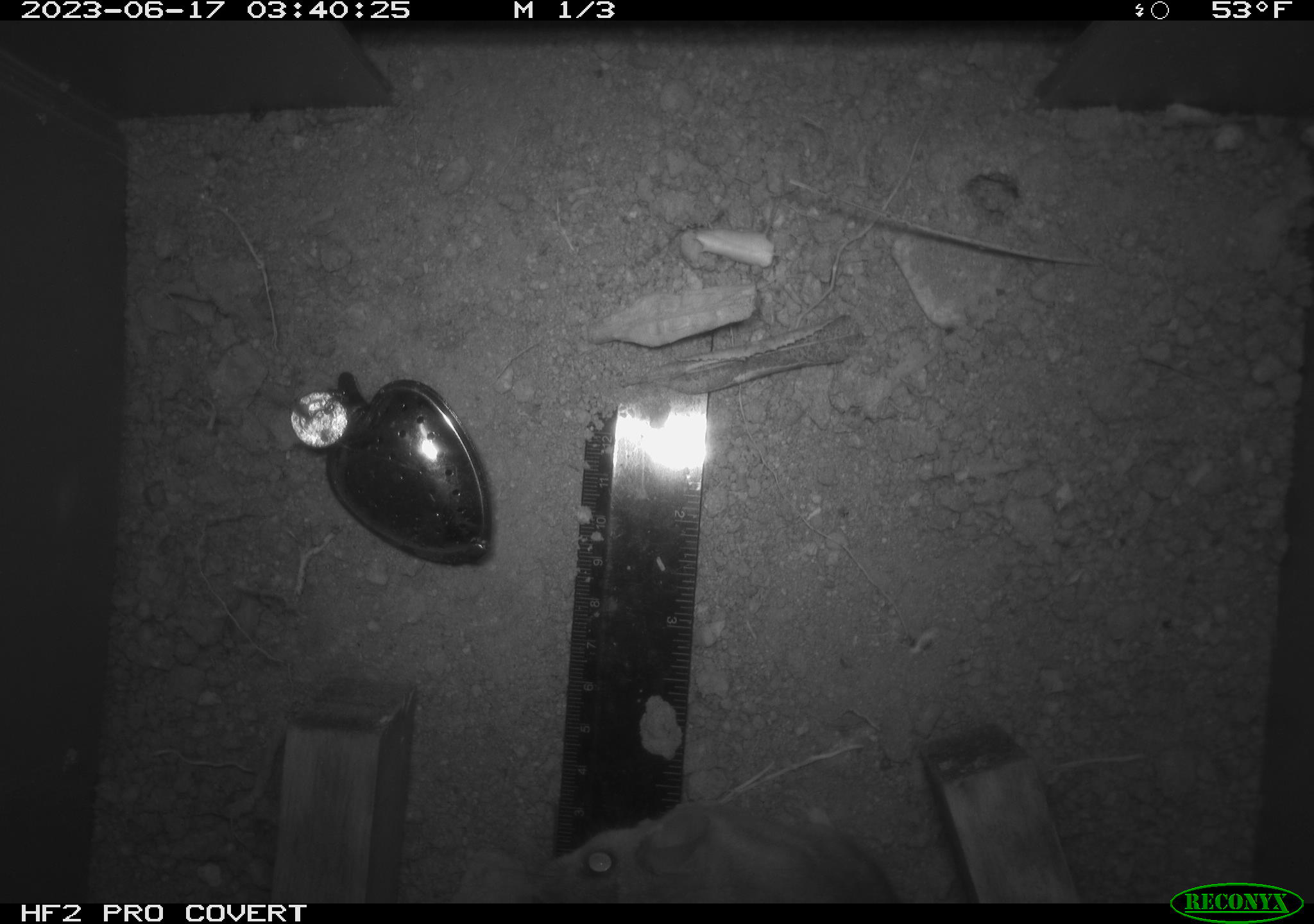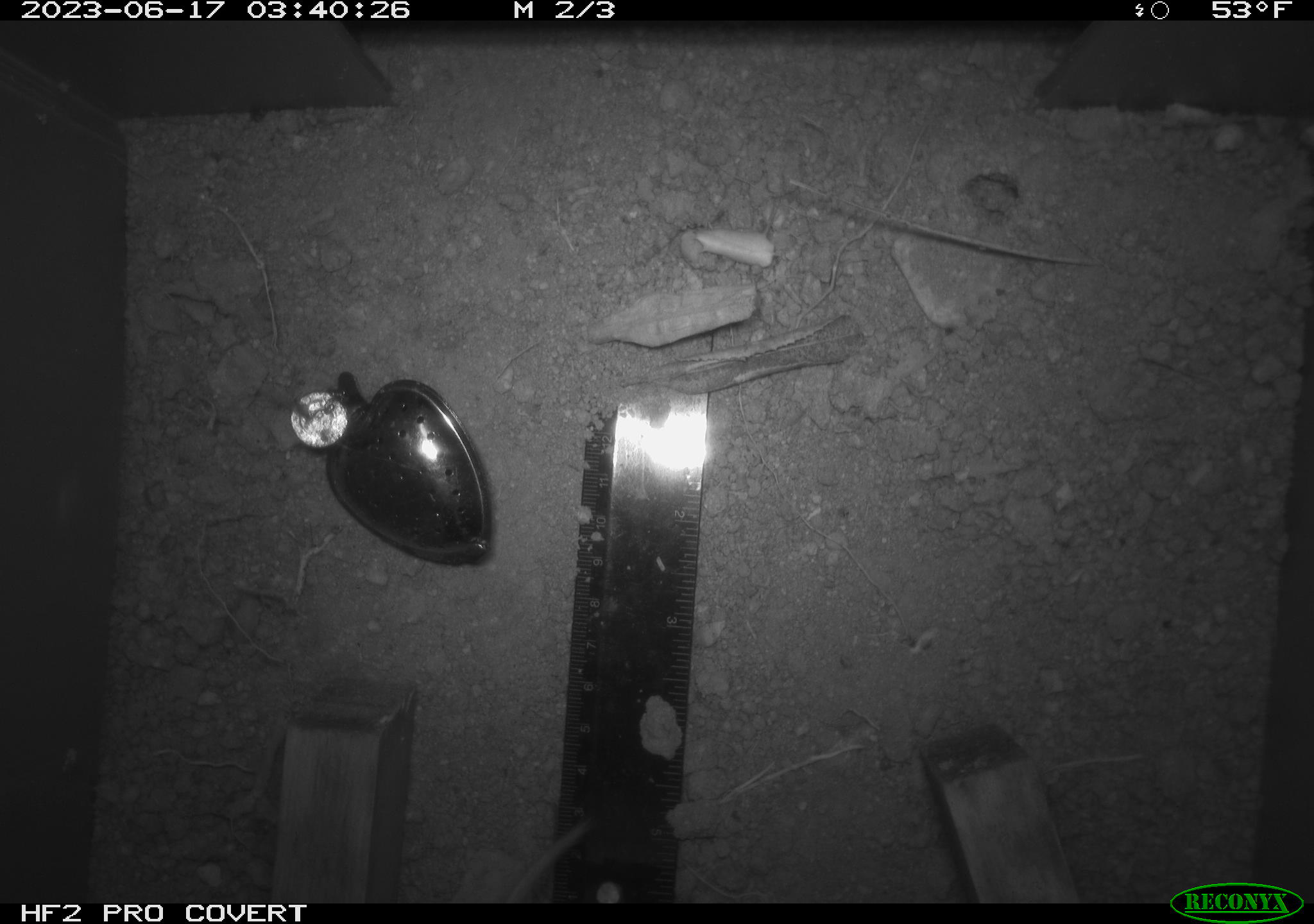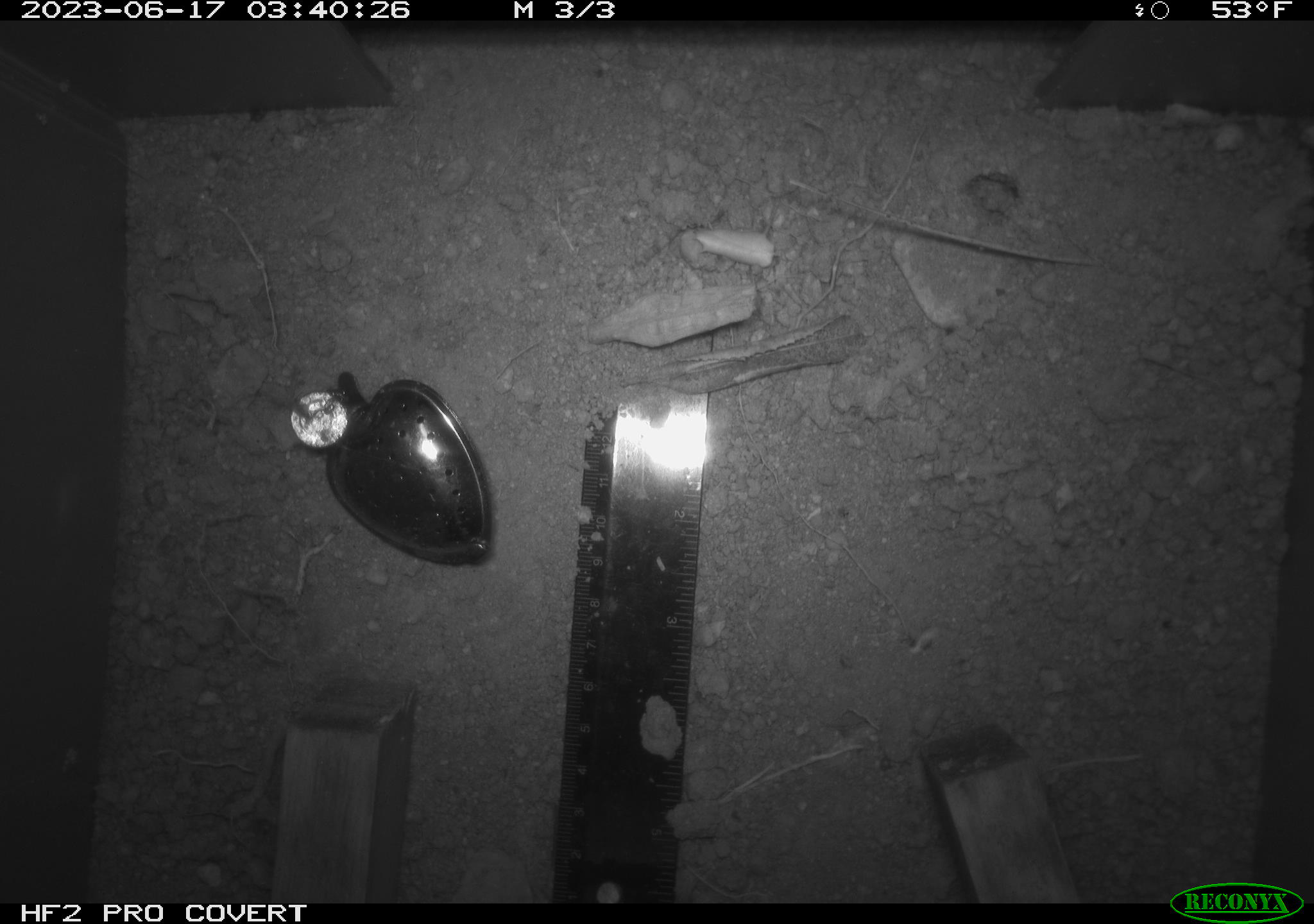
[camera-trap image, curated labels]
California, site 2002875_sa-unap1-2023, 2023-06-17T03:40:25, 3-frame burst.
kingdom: Animalia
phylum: Chordata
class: Mammalia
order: Rodentia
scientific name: Rodentia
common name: mouse species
Mouse species (Rodentia).